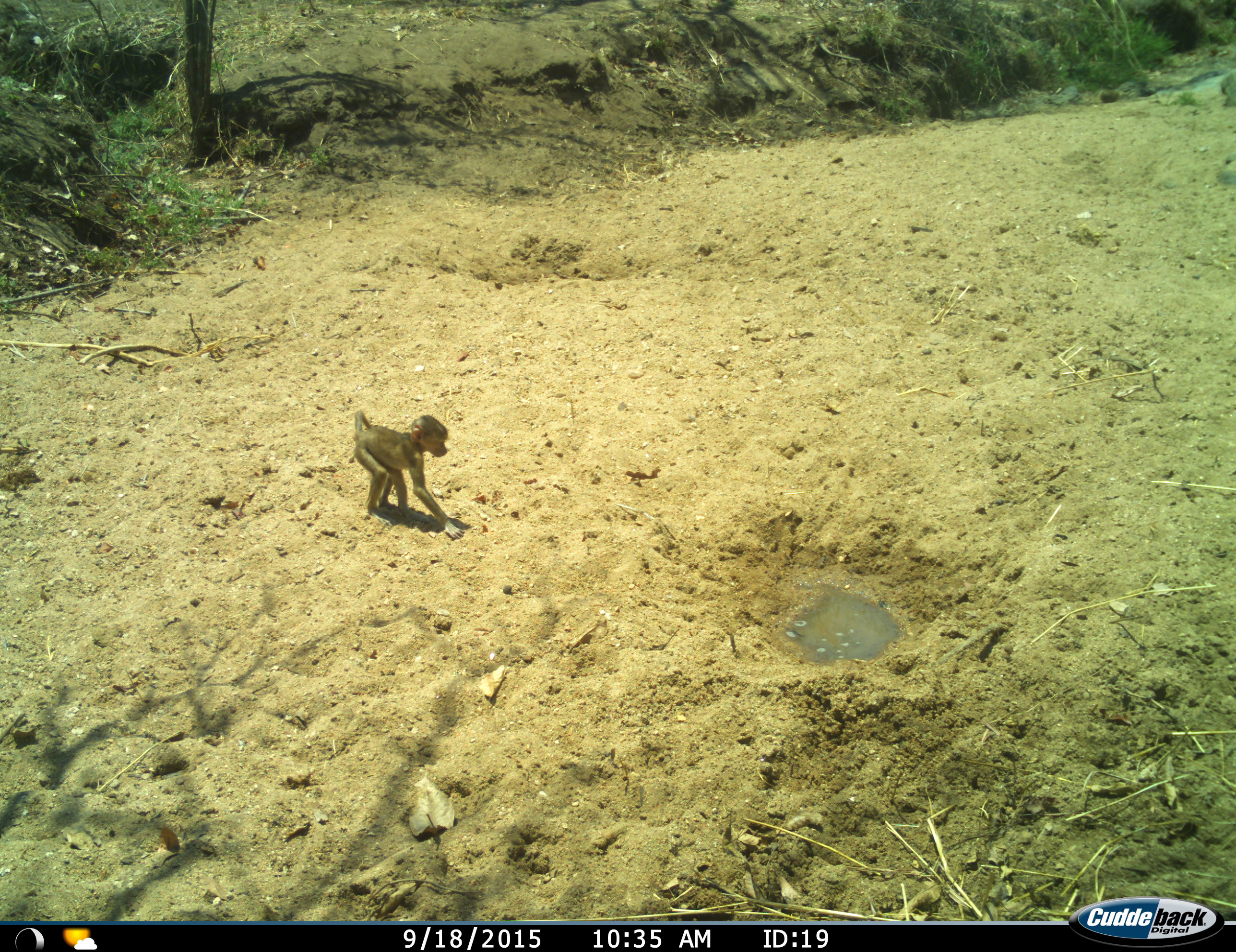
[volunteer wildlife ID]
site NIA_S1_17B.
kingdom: Animalia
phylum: Chordata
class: Mammalia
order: Primates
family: Cercopithecidae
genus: Papio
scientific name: Papio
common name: baboon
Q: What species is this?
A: Baboon (Papio).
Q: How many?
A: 1.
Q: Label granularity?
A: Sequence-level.